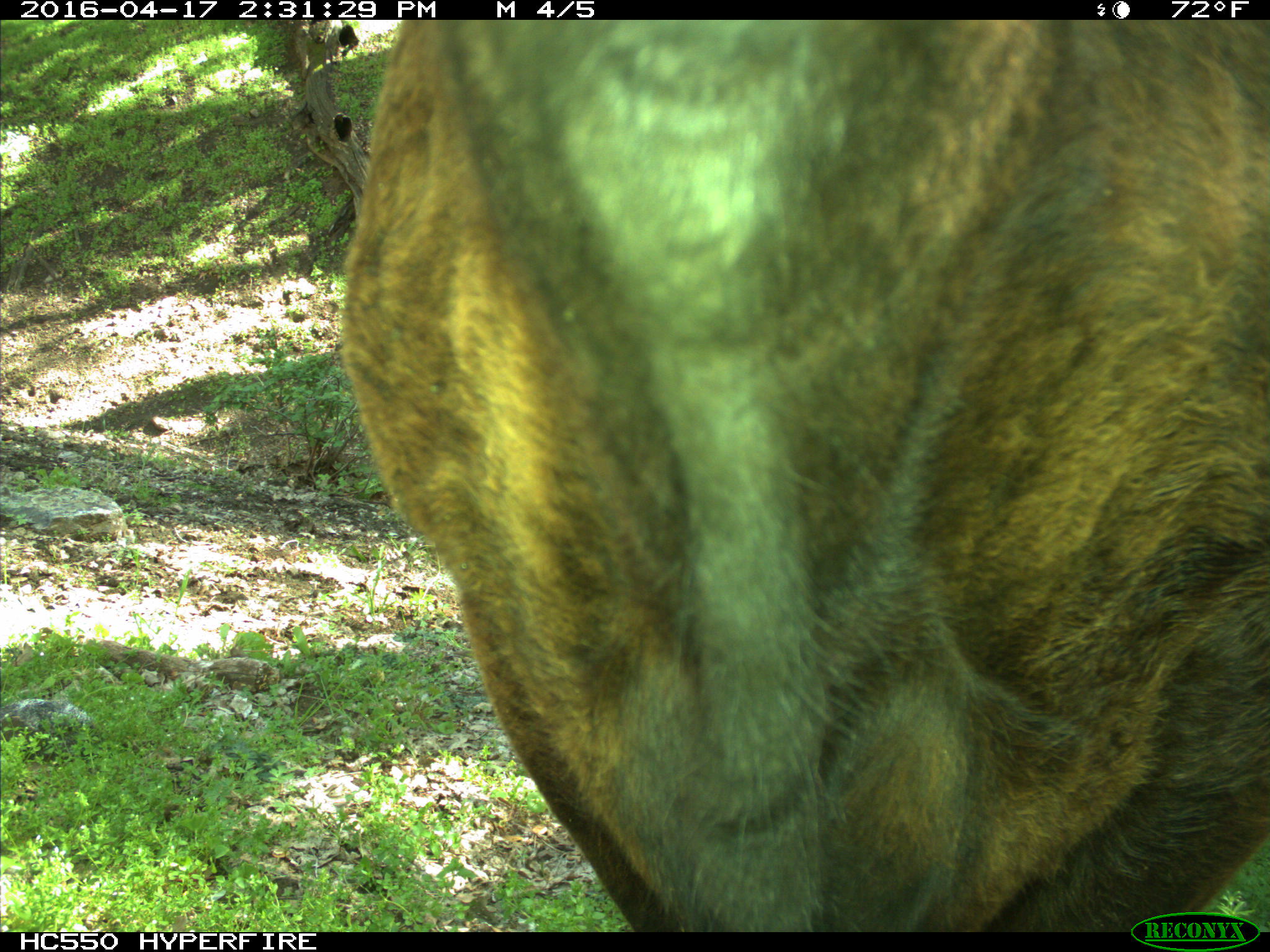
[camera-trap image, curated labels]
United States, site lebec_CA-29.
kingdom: Animalia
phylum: Chordata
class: Mammalia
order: Artiodactyla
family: Bovidae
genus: Bos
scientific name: Bos taurus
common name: domestic cow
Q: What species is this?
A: Bos taurus (domestic cow).